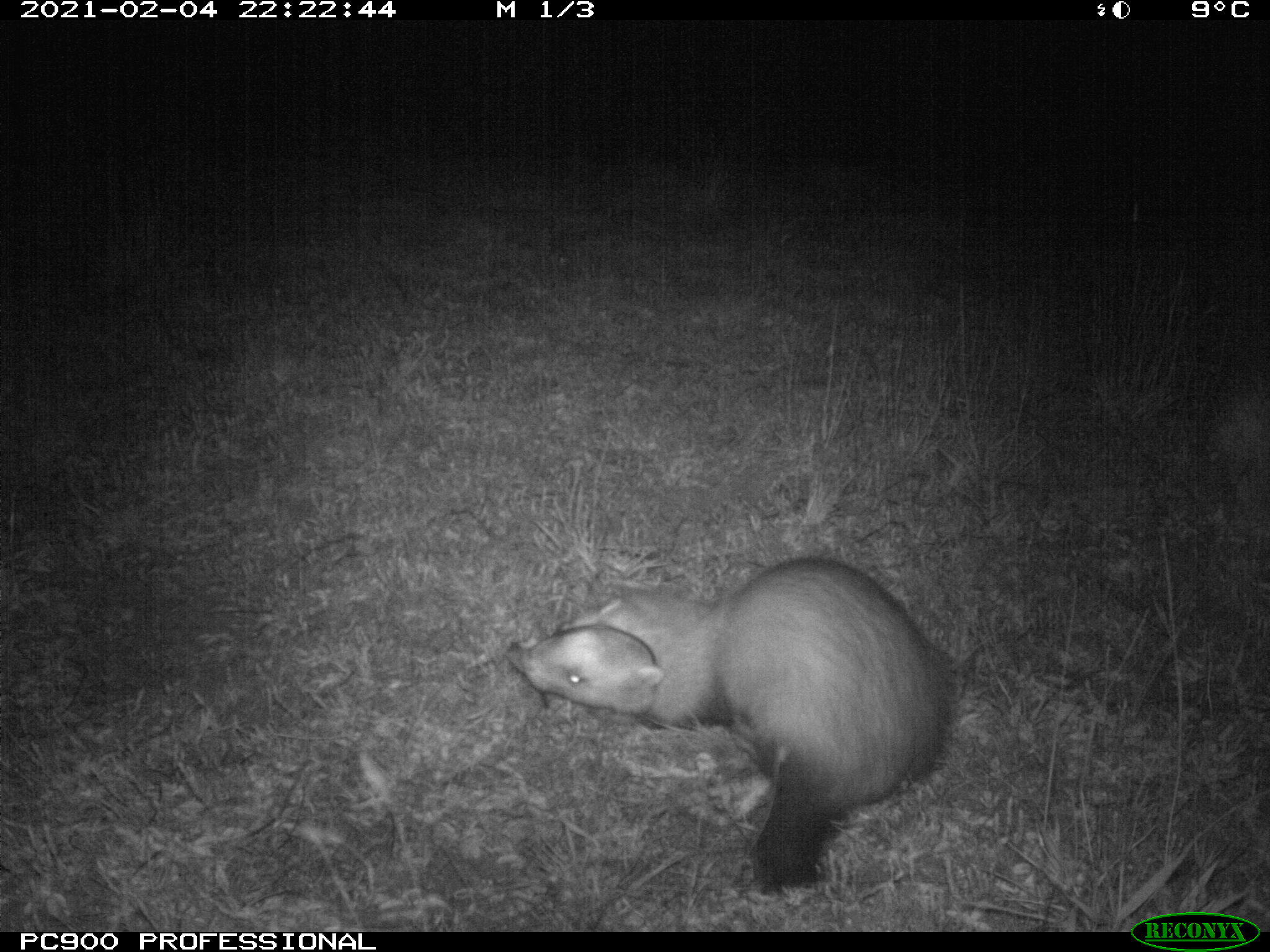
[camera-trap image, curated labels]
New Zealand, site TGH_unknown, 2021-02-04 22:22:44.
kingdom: Animalia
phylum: Chordata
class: Mammalia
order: Carnivora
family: Mustelidae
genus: Mustela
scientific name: Mustela furo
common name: ferret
Ferret (Mustela furo).